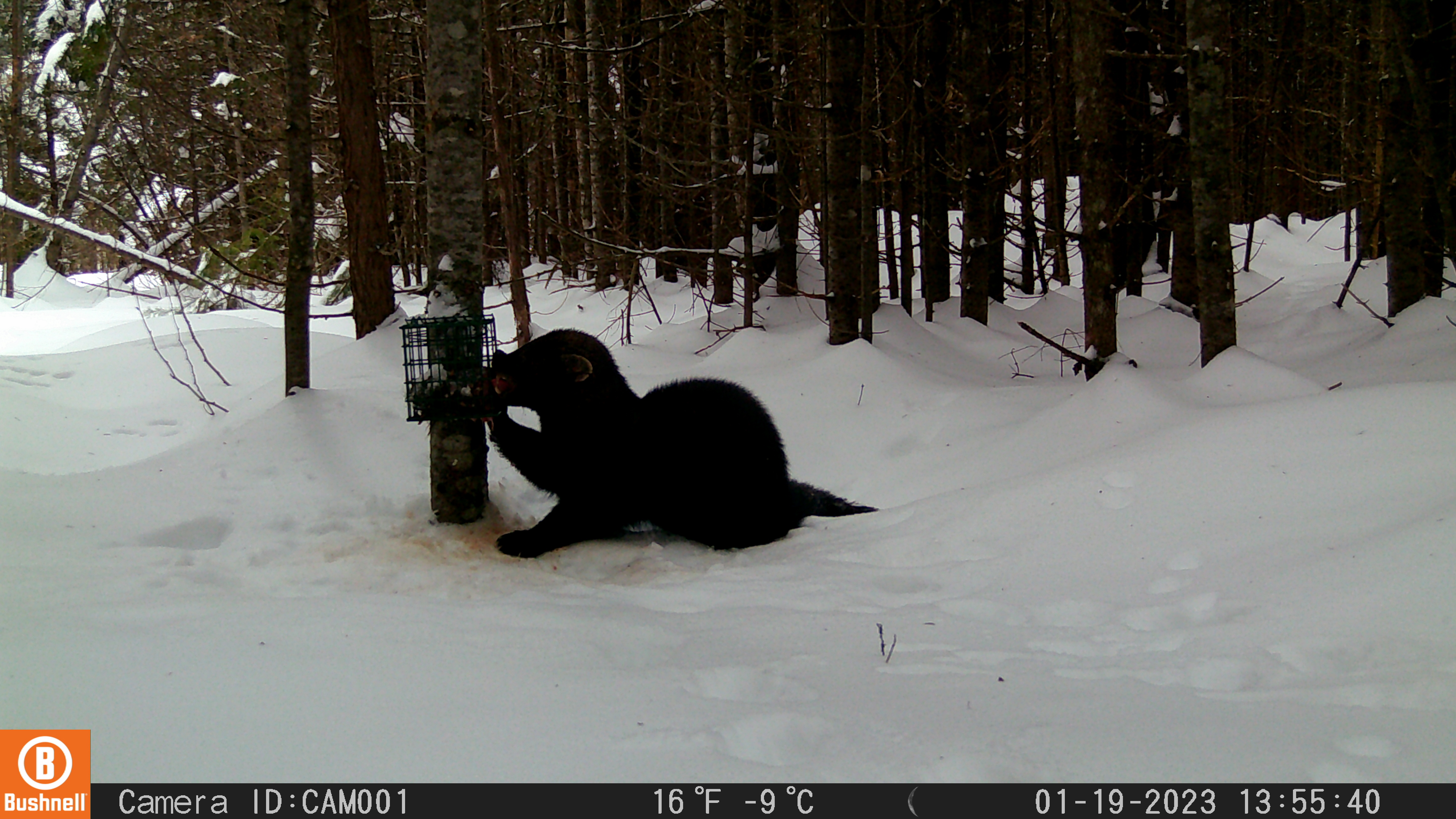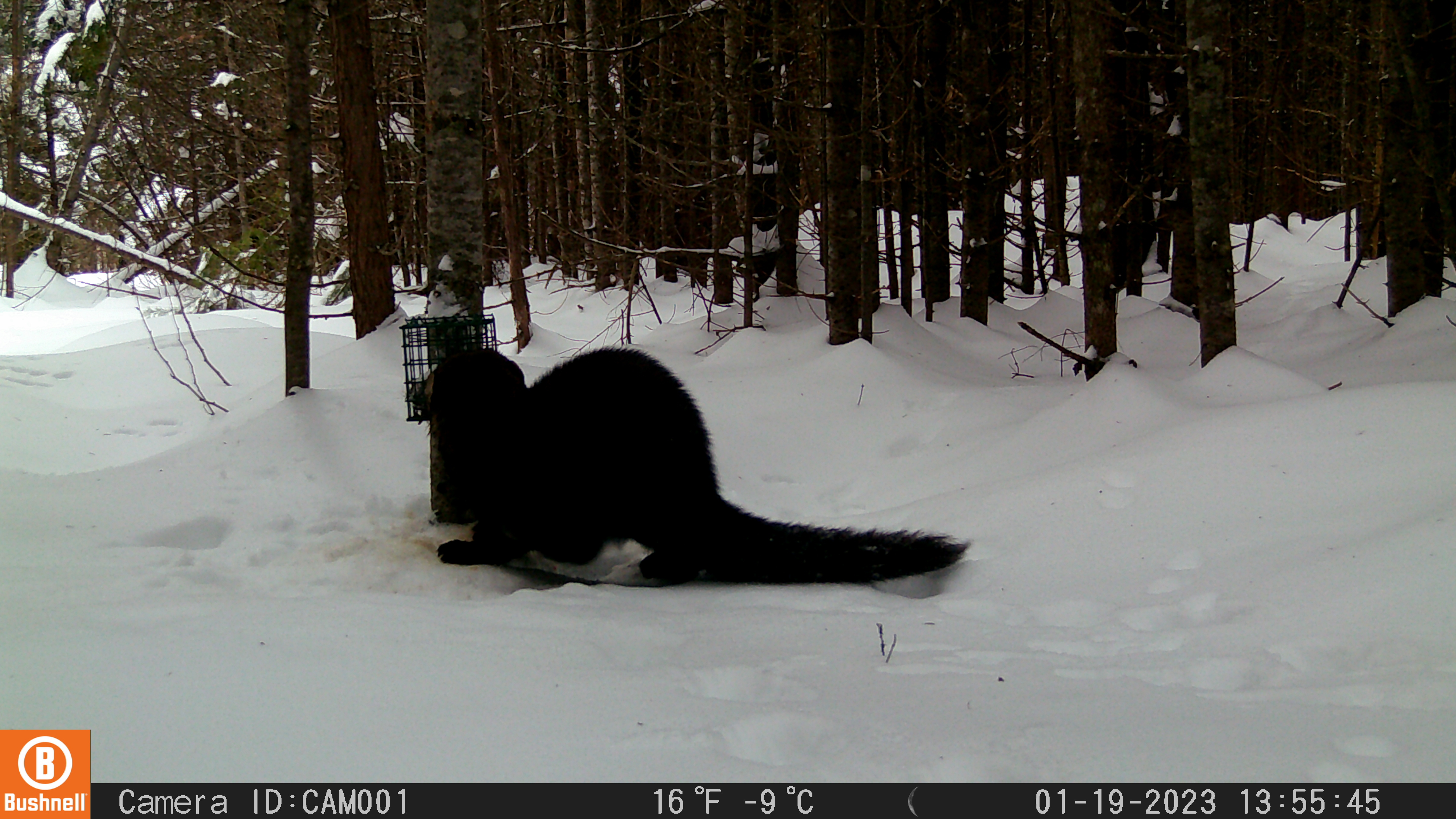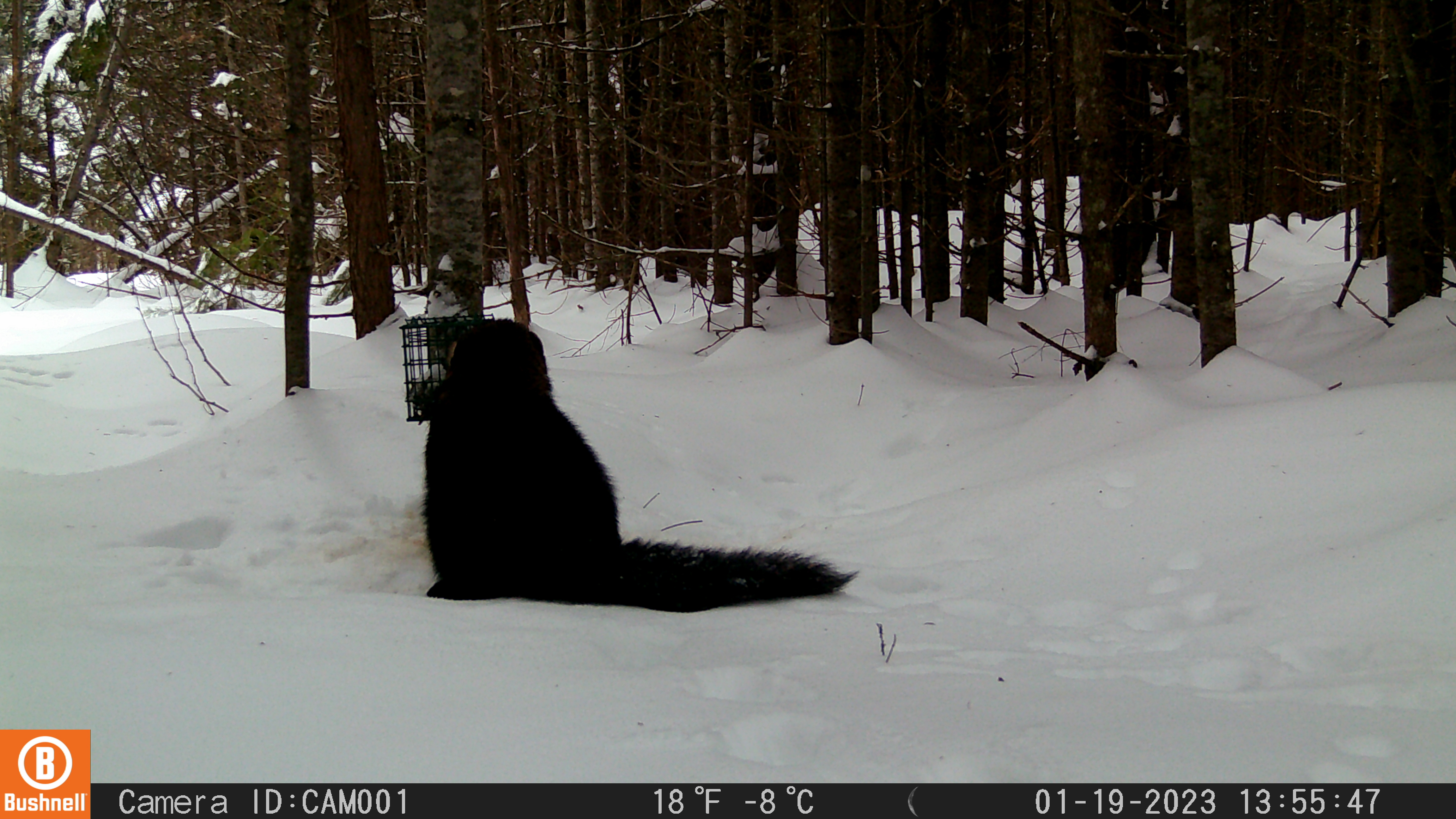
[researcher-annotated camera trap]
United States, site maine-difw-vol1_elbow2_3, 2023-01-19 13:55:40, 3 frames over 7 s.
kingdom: Animalia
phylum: Chordata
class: Mammalia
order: Carnivora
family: Mustelidae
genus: Pekania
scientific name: Pekania pennanti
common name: fisher